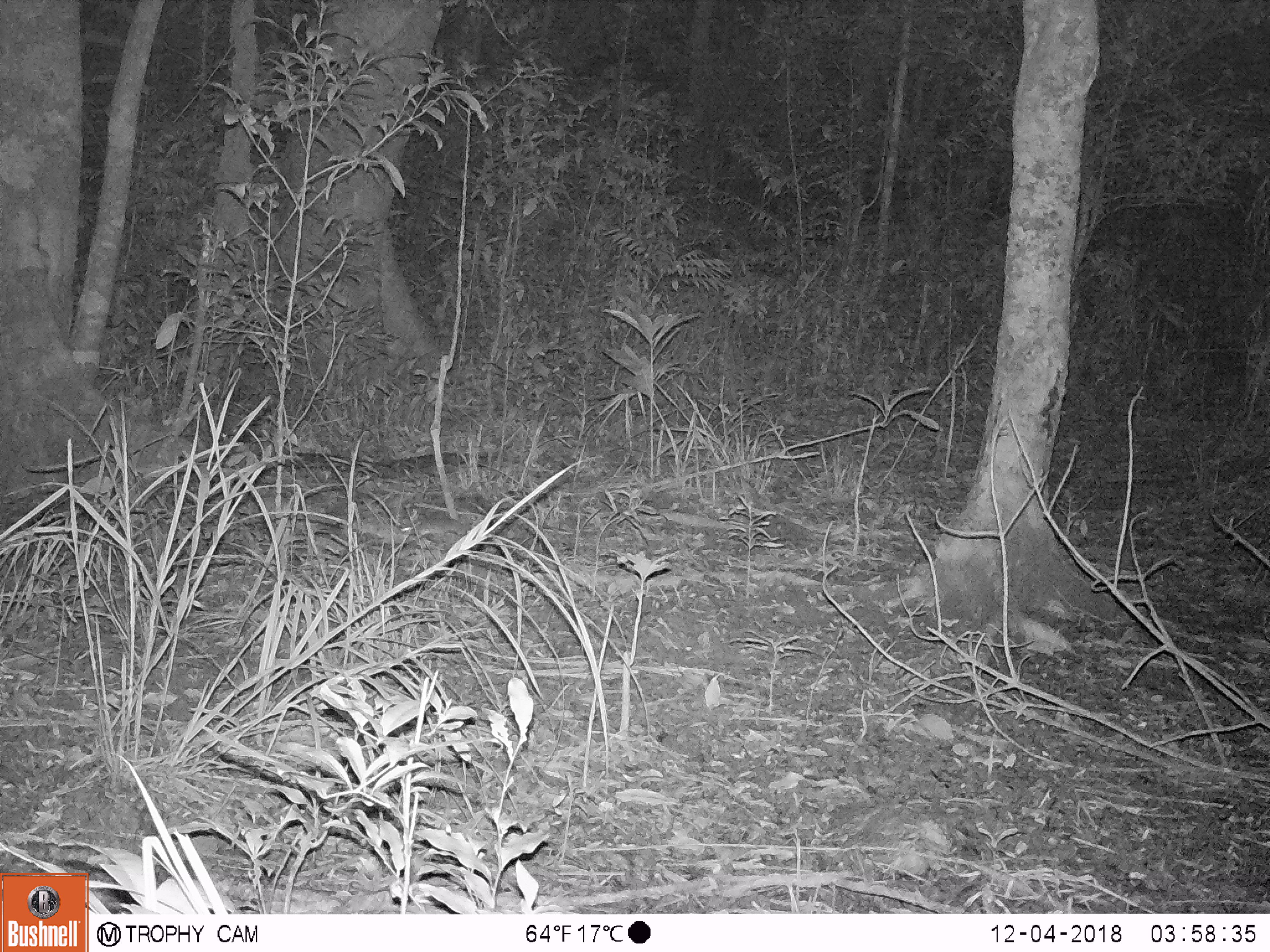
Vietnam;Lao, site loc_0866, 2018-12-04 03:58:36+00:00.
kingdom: Animalia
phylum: Chordata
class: Mammalia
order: Rodentia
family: Muridae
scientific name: Muridae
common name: old-world mice and rats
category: unidentified murid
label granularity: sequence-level